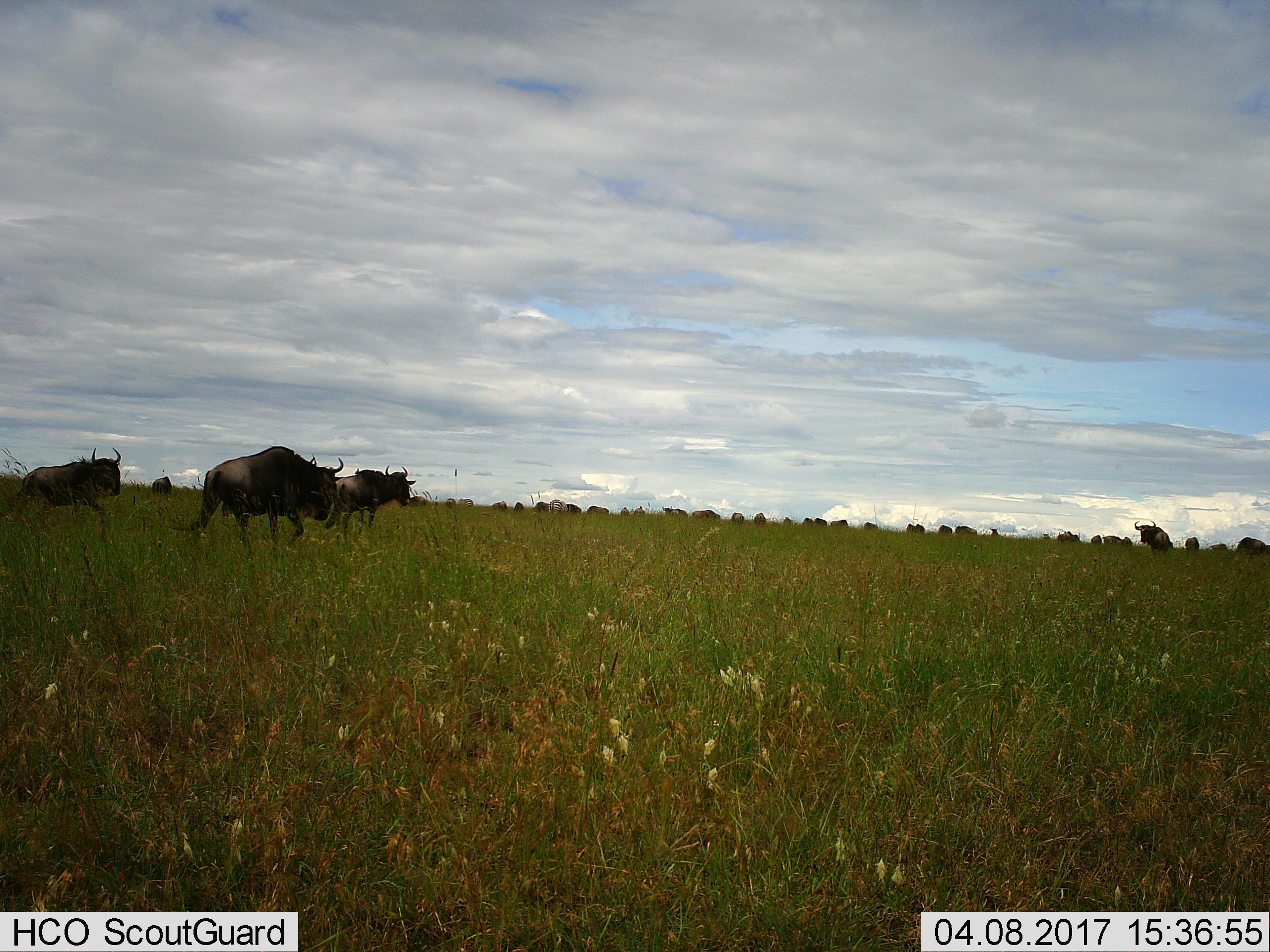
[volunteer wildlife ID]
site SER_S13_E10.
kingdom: Animalia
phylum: Chordata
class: Mammalia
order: Artiodactyla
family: Bovidae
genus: Connochaetes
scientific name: Connochaetes taurinus taurinus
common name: blue wildebeest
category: wildebeestblue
Wildebeestblue (blue wildebeest) (Connochaetes taurinus taurinus), count 11-50. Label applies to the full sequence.